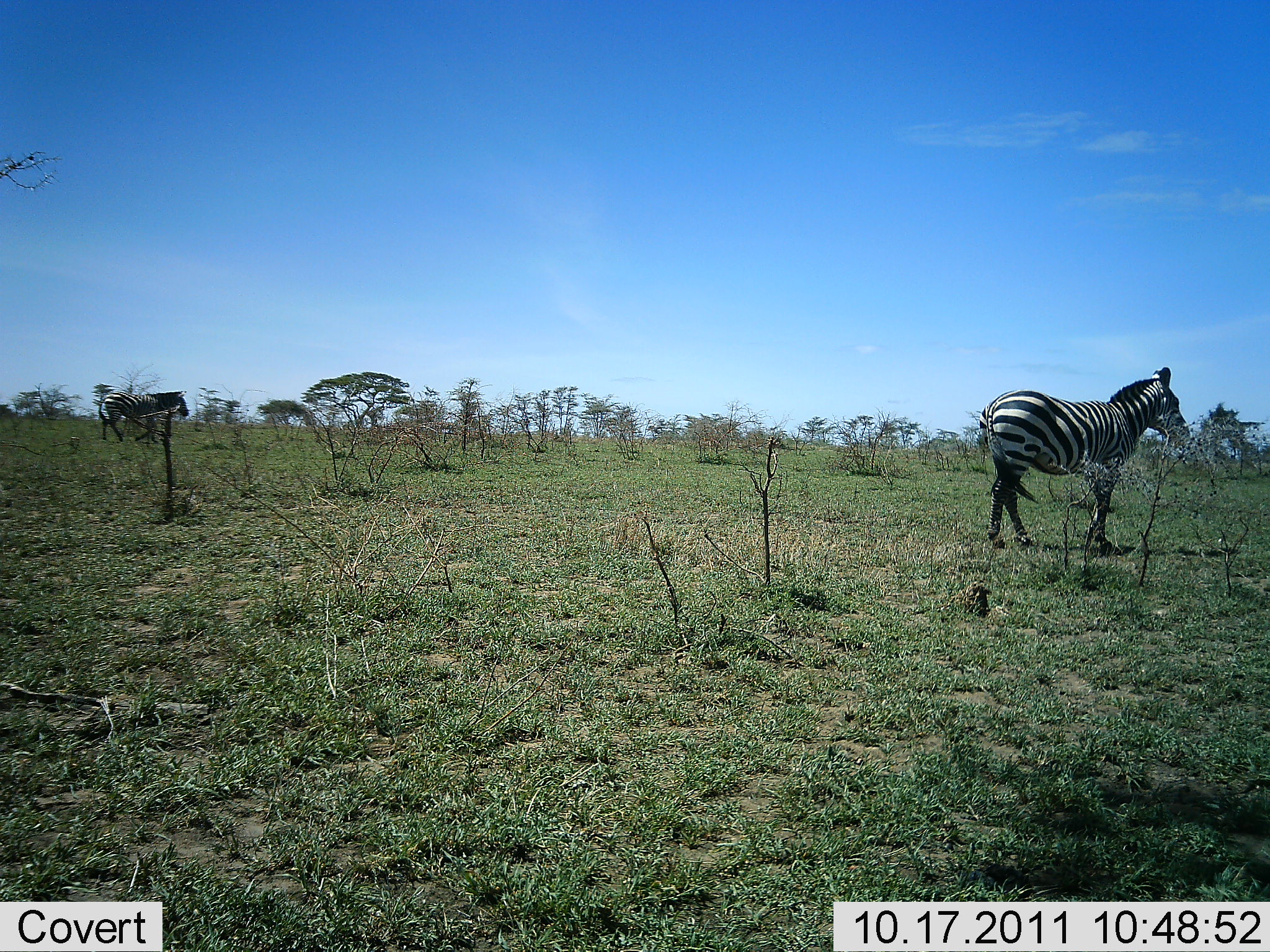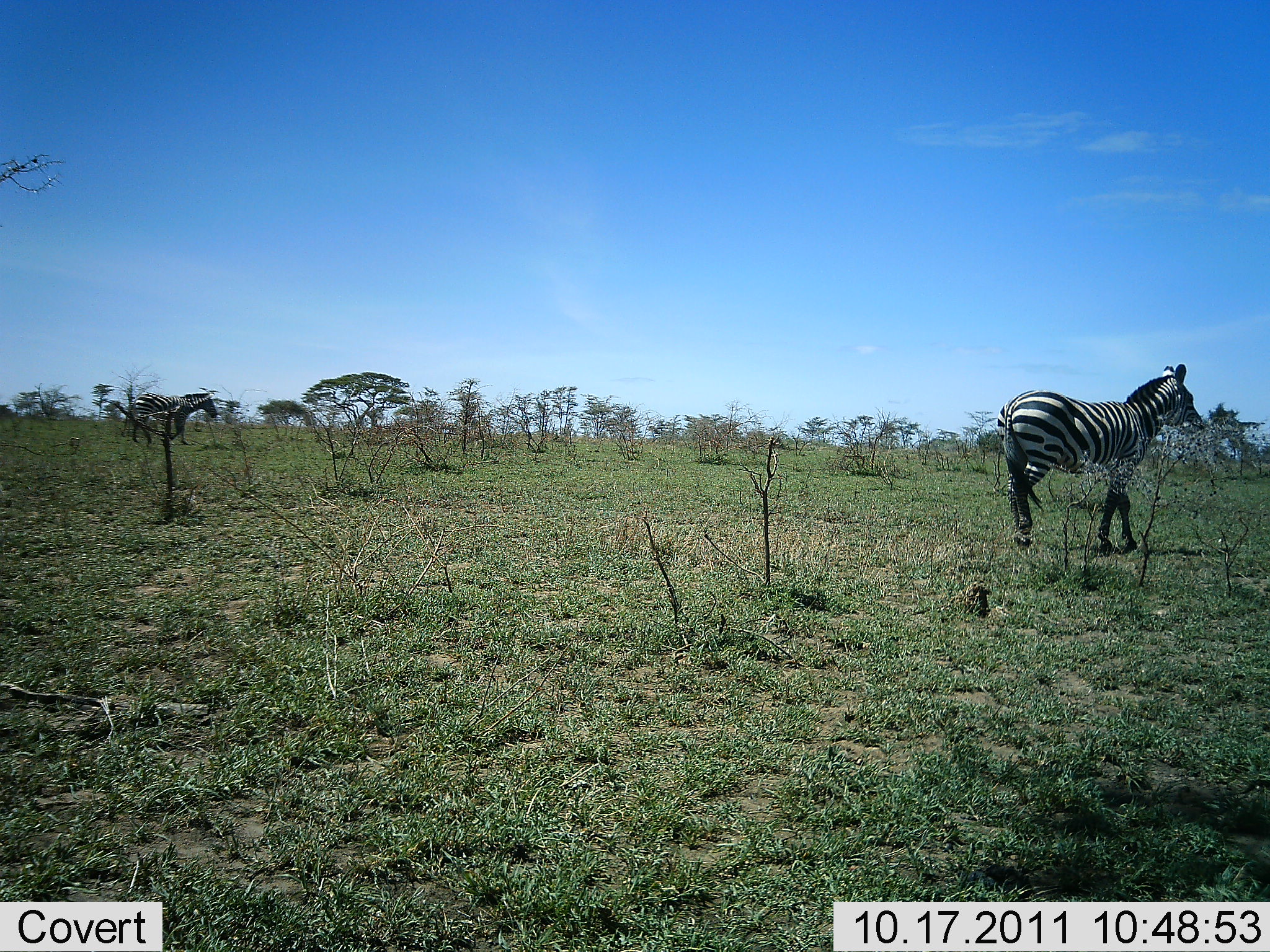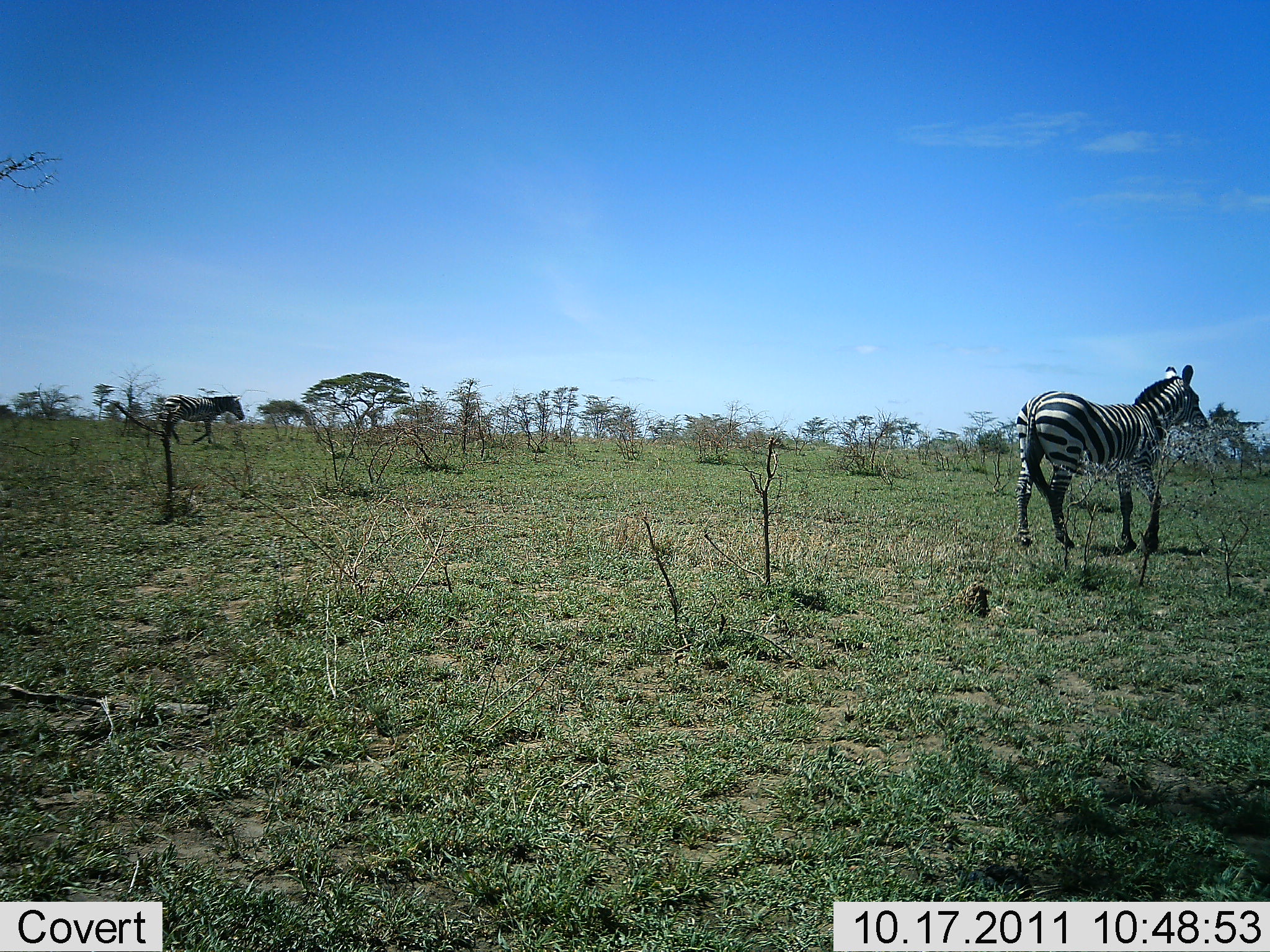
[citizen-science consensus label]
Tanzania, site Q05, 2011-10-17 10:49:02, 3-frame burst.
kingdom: Animalia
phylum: Chordata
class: Mammalia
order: Perissodactyla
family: Equidae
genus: Equus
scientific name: Equus quagga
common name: plains zebra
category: zebra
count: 2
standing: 12%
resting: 0%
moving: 94%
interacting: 0%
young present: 0%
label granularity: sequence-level